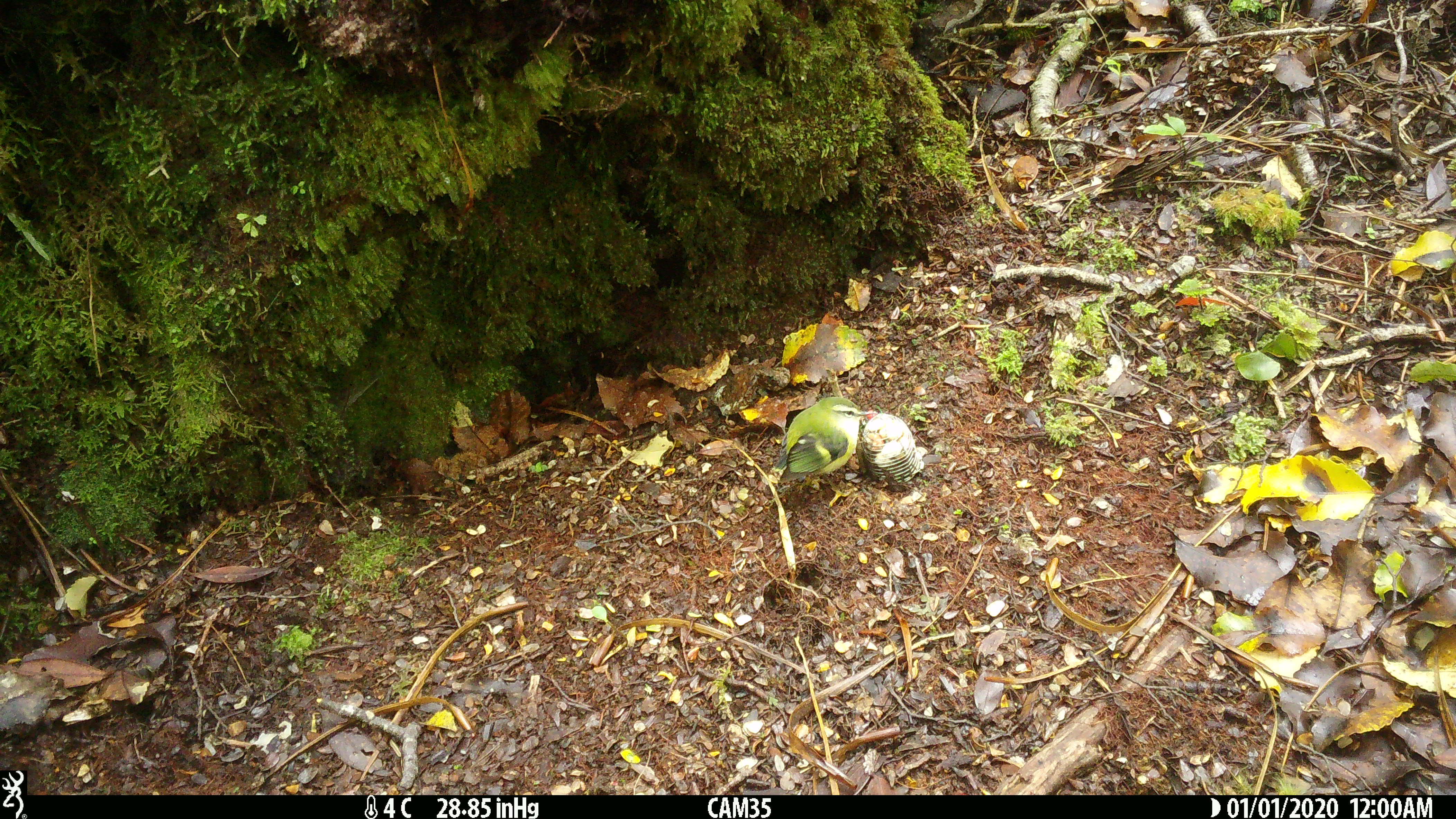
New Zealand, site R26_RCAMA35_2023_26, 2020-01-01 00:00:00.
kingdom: Animalia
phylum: Chordata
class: Aves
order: Passeriformes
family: Acanthisittidae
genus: Acanthisitta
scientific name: Acanthisitta chloris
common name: rifleman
Rifleman (Acanthisitta chloris).